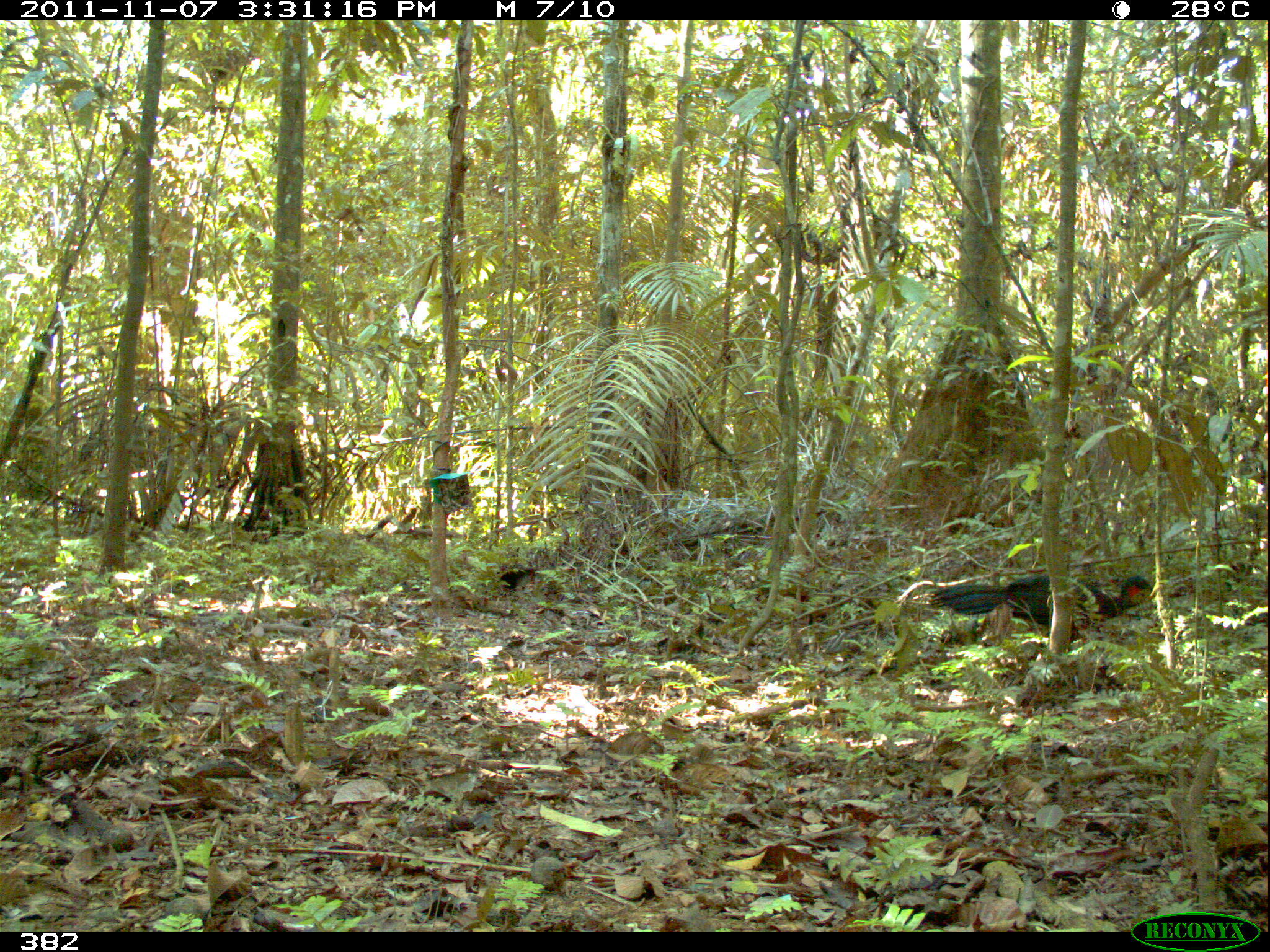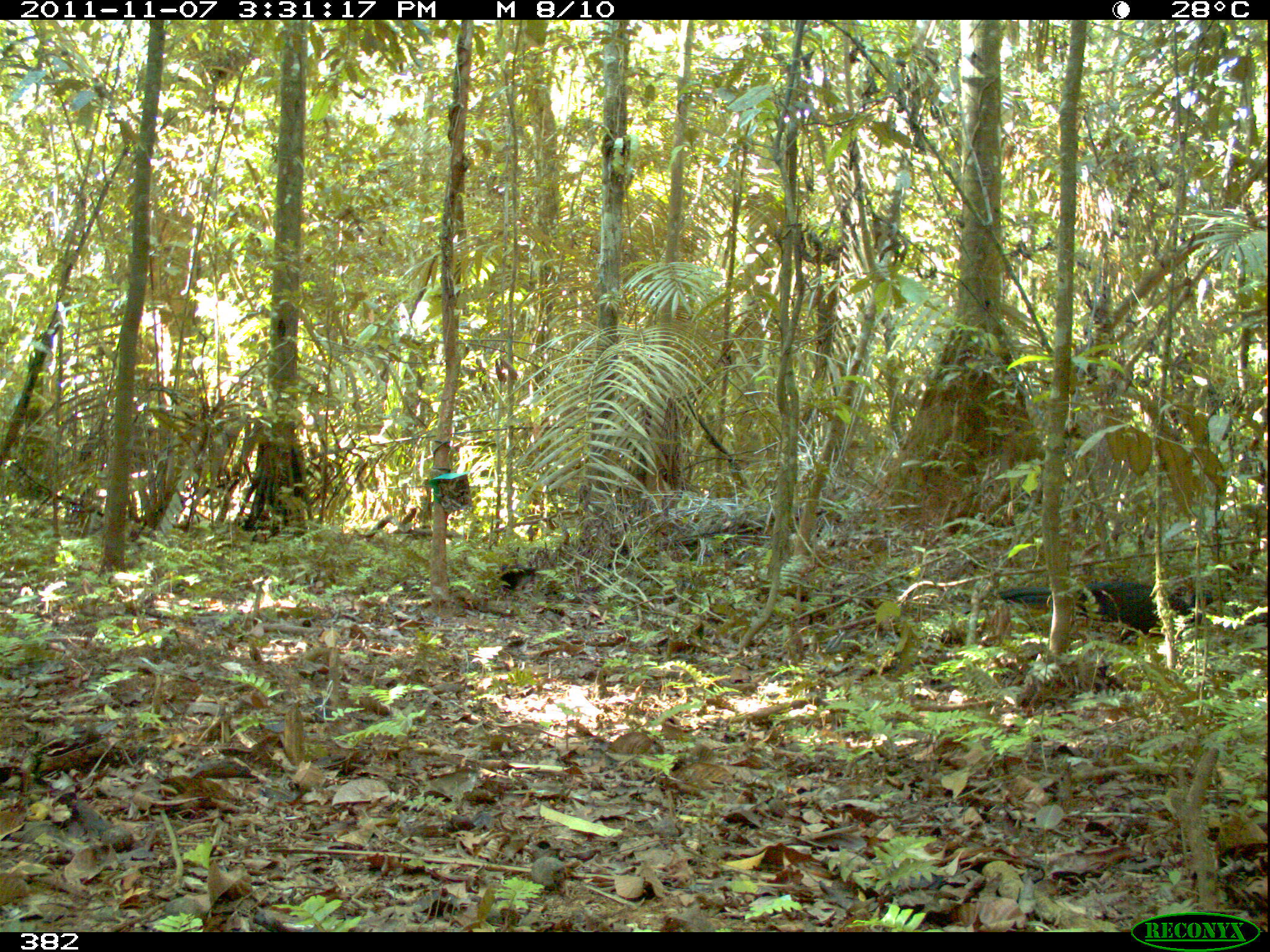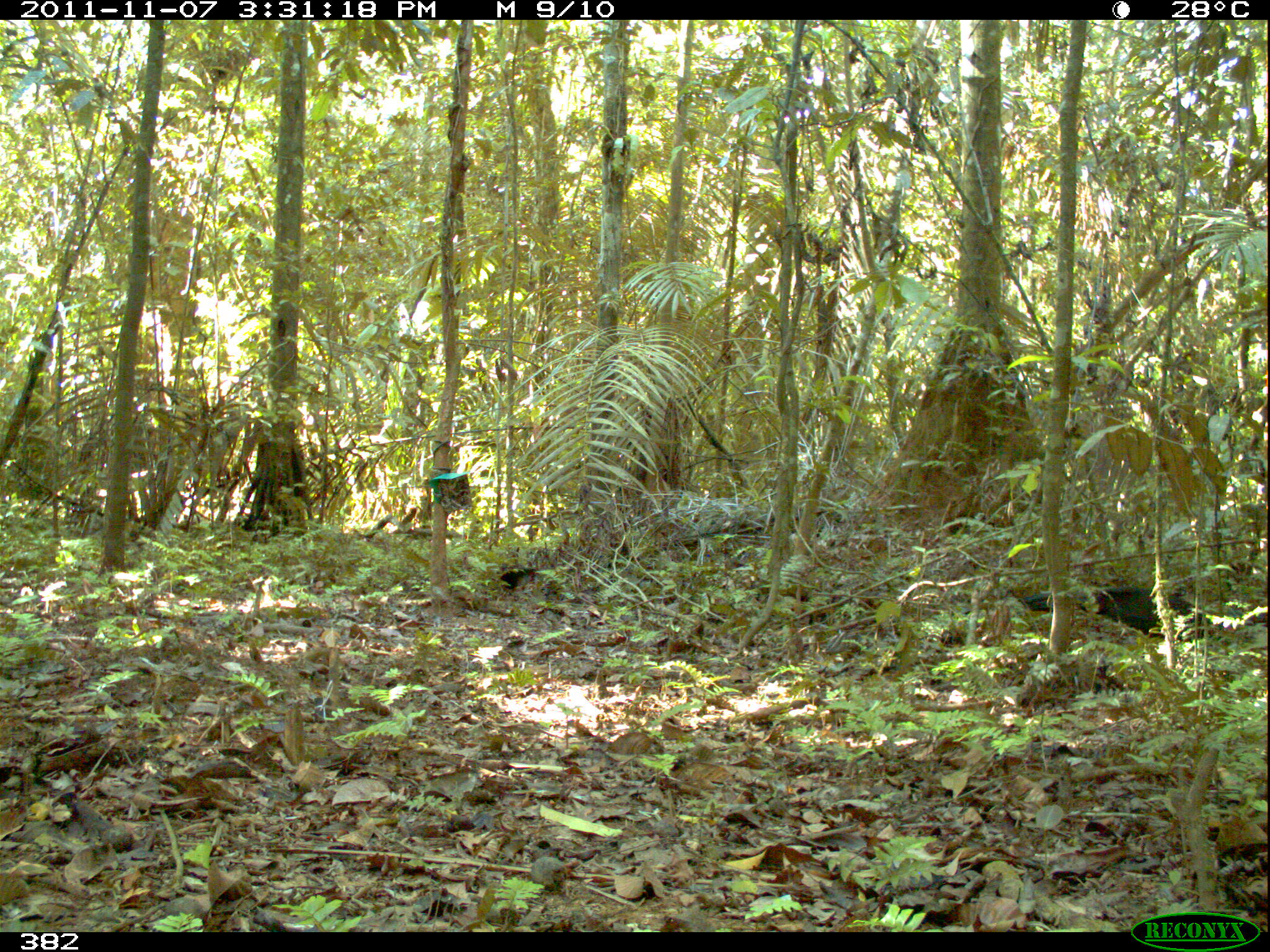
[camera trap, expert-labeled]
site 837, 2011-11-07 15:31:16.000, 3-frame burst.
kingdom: Animalia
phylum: Chordata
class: Aves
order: Galliformes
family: Cracidae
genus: Penelope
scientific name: Penelope jacquacu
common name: spix's guan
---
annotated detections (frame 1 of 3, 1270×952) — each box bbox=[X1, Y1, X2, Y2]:
penelope jacquacu: bbox=[925, 569, 1153, 651]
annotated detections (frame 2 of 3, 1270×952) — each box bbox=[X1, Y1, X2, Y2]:
penelope jacquacu: bbox=[998, 578, 1213, 649]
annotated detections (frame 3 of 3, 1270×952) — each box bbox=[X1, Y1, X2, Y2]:
penelope jacquacu: bbox=[1023, 581, 1225, 644]